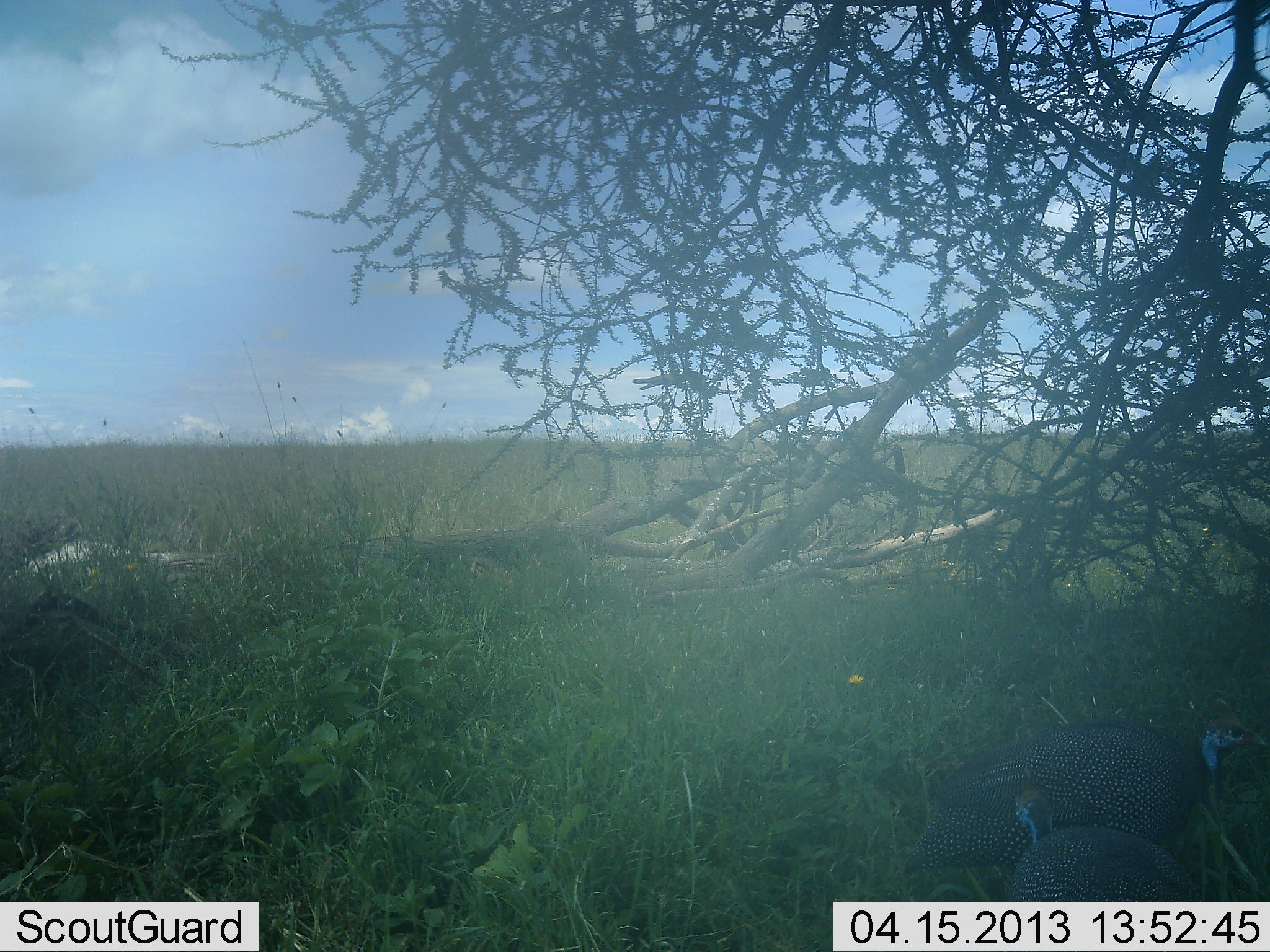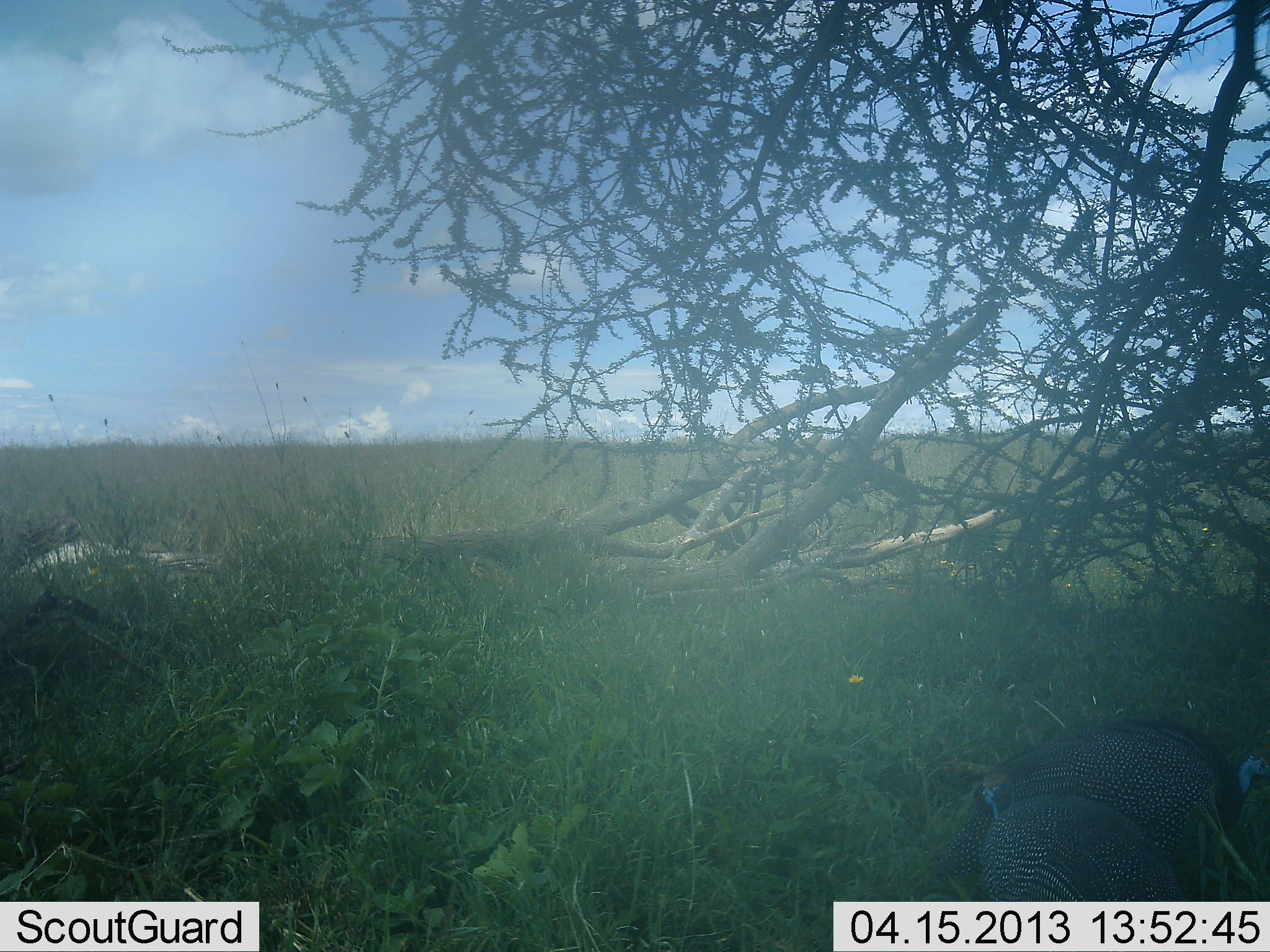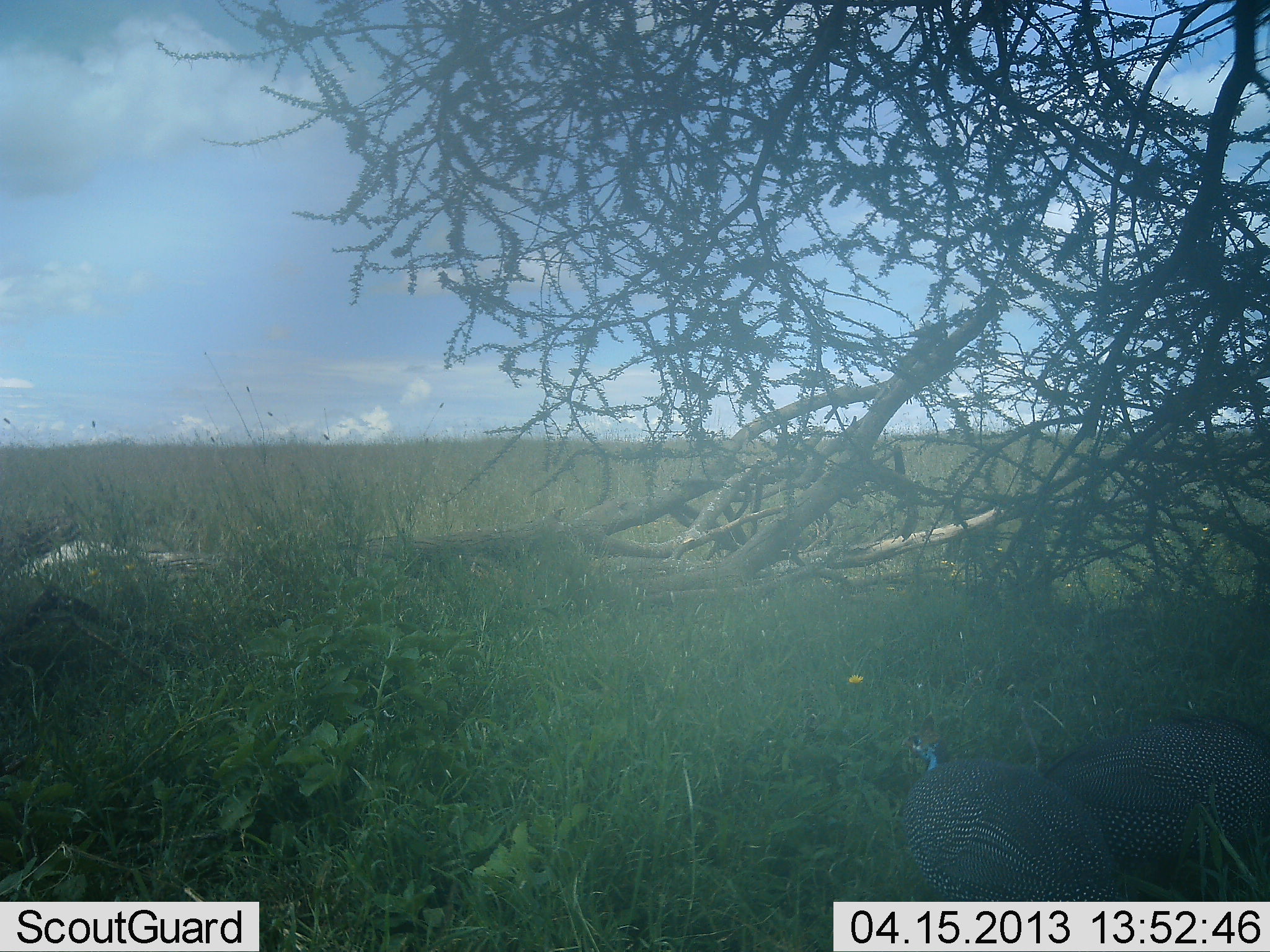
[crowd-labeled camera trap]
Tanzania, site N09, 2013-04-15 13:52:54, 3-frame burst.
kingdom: Animalia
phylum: Chordata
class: Aves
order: Galliformes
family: Numididae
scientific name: Numididae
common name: guinea fowl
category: guineafowl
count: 2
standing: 23%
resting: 3%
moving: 66%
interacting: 3%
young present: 0%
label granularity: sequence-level